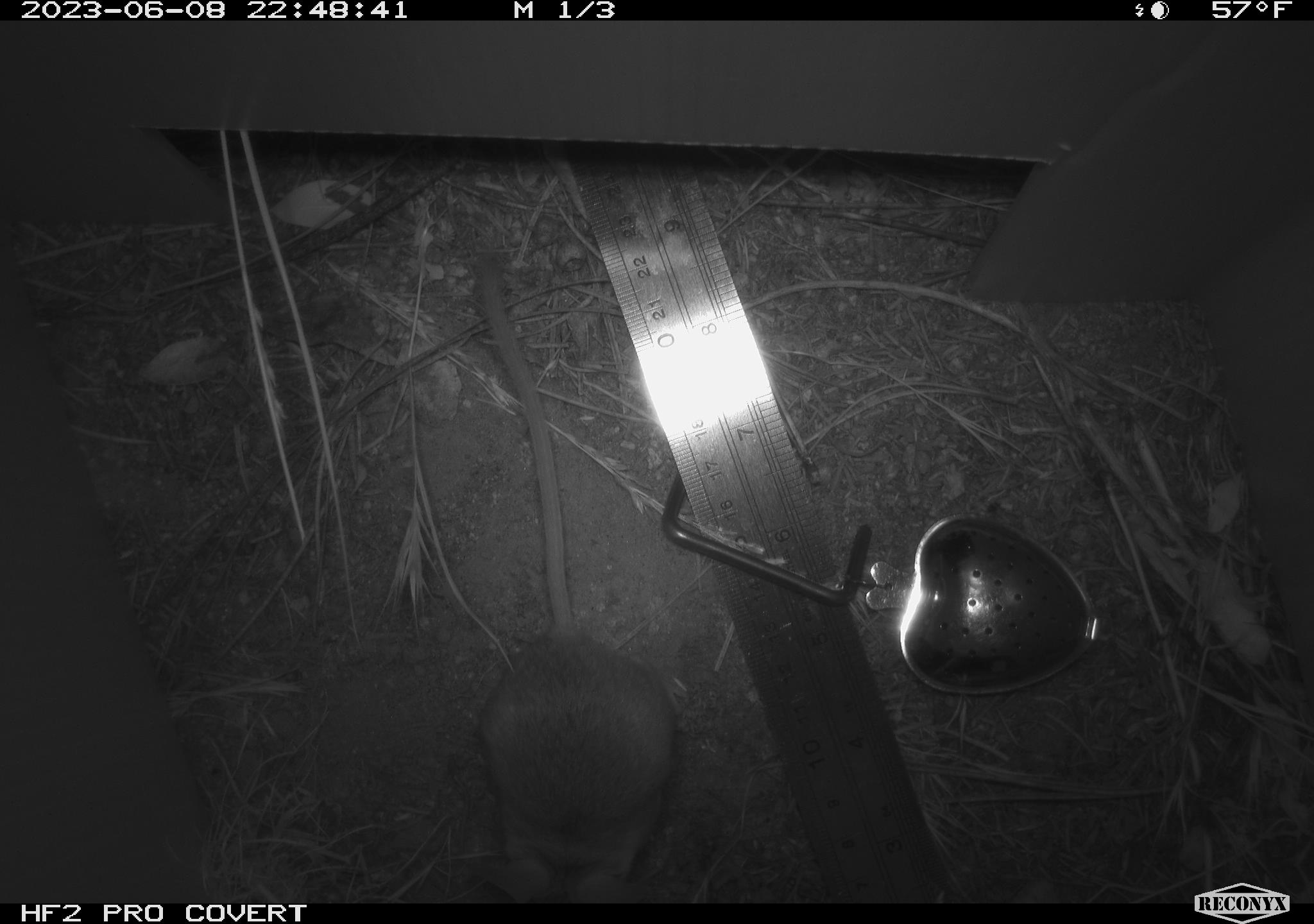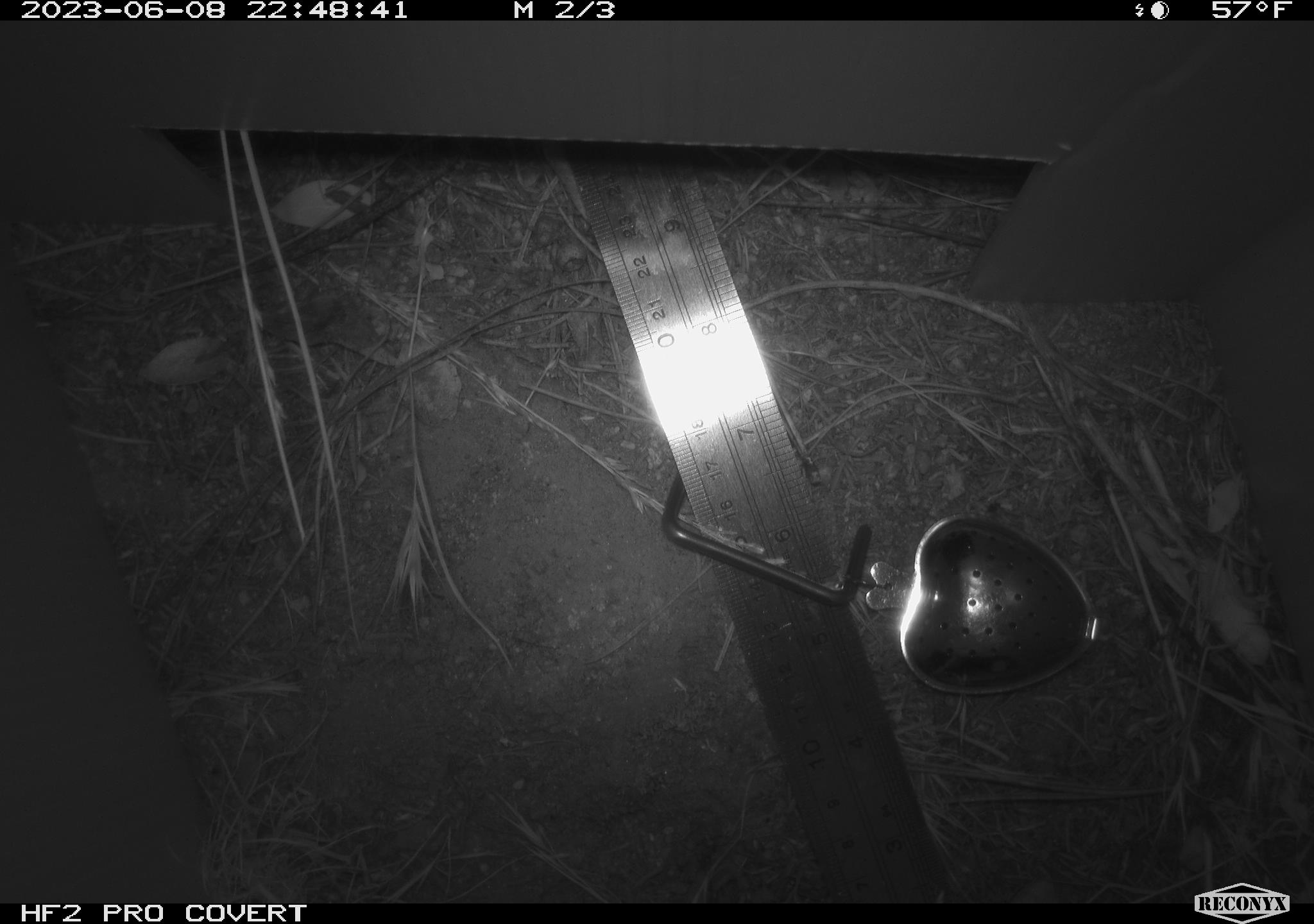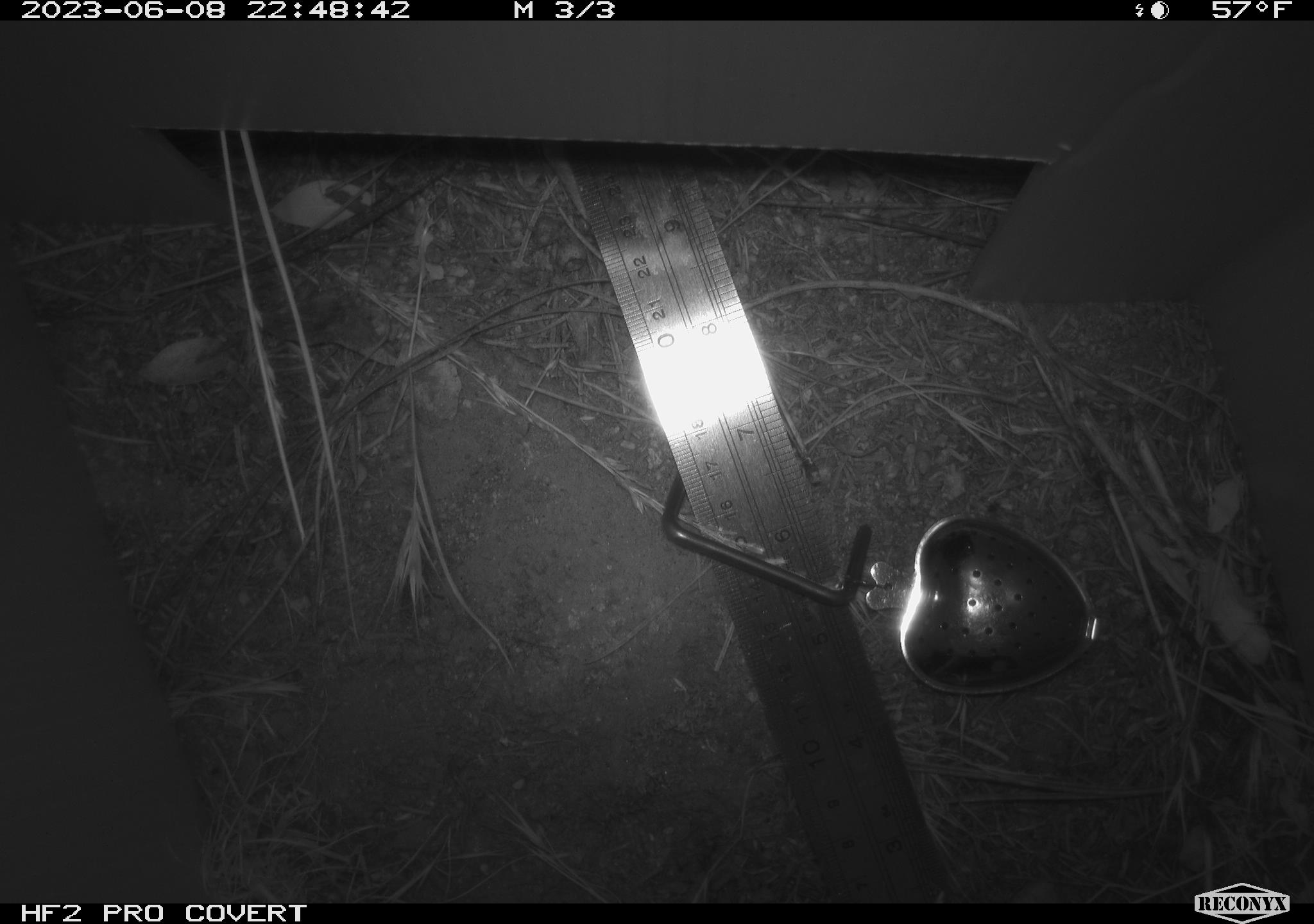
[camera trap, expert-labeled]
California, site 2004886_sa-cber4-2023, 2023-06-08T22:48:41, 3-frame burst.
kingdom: Animalia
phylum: Chordata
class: Mammalia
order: Rodentia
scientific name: Rodentia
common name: mouse species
Mouse species (Rodentia).